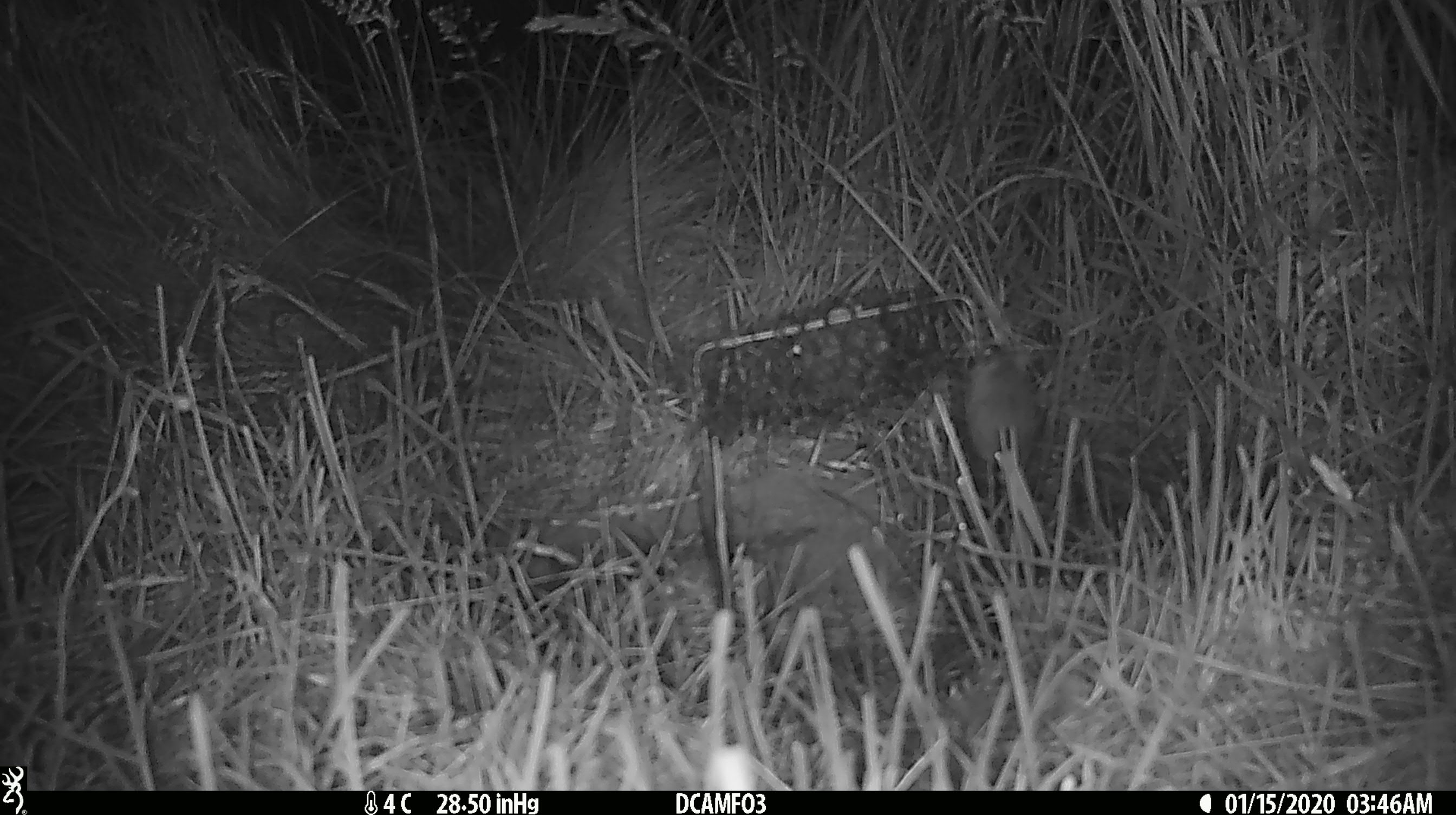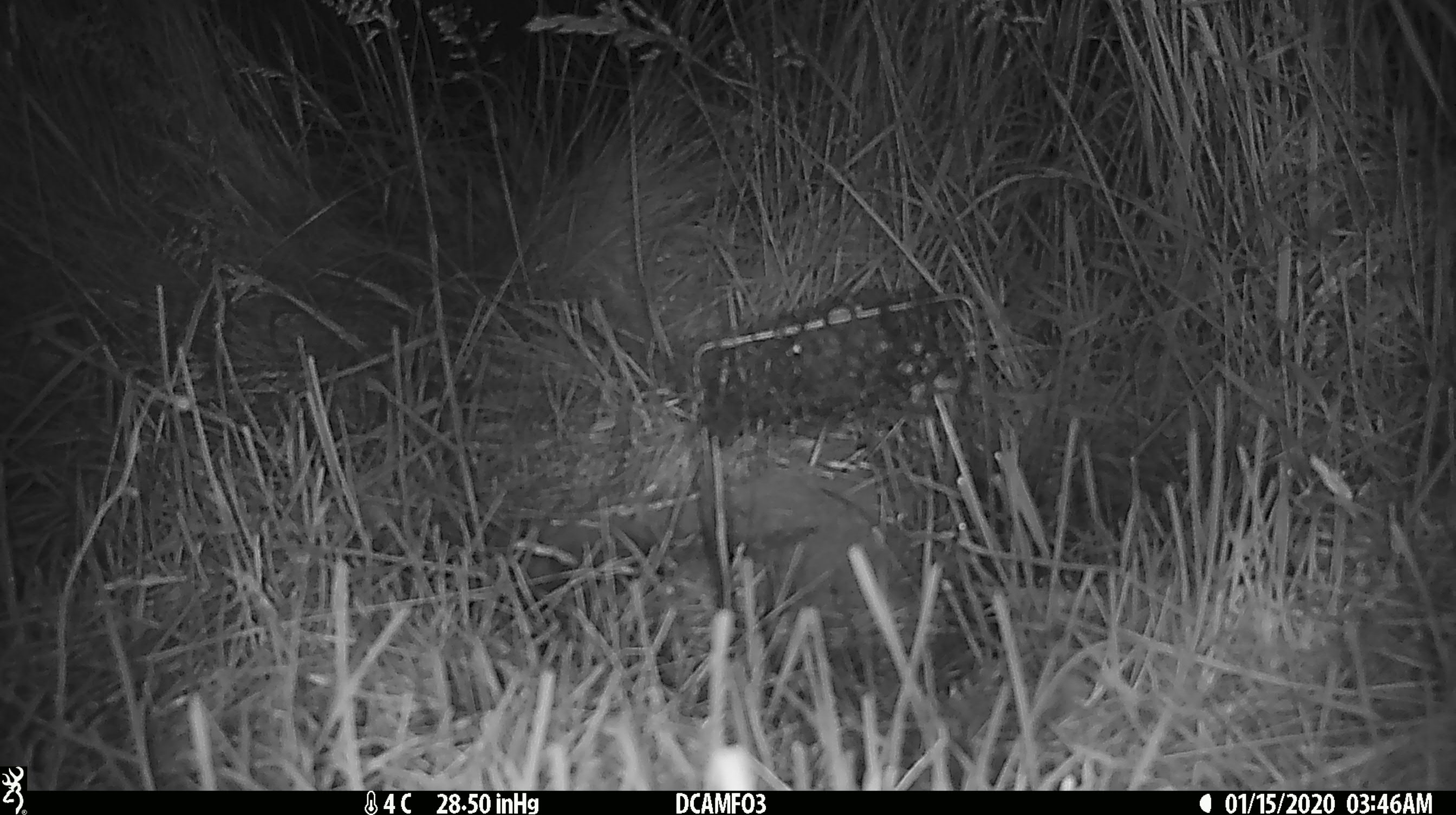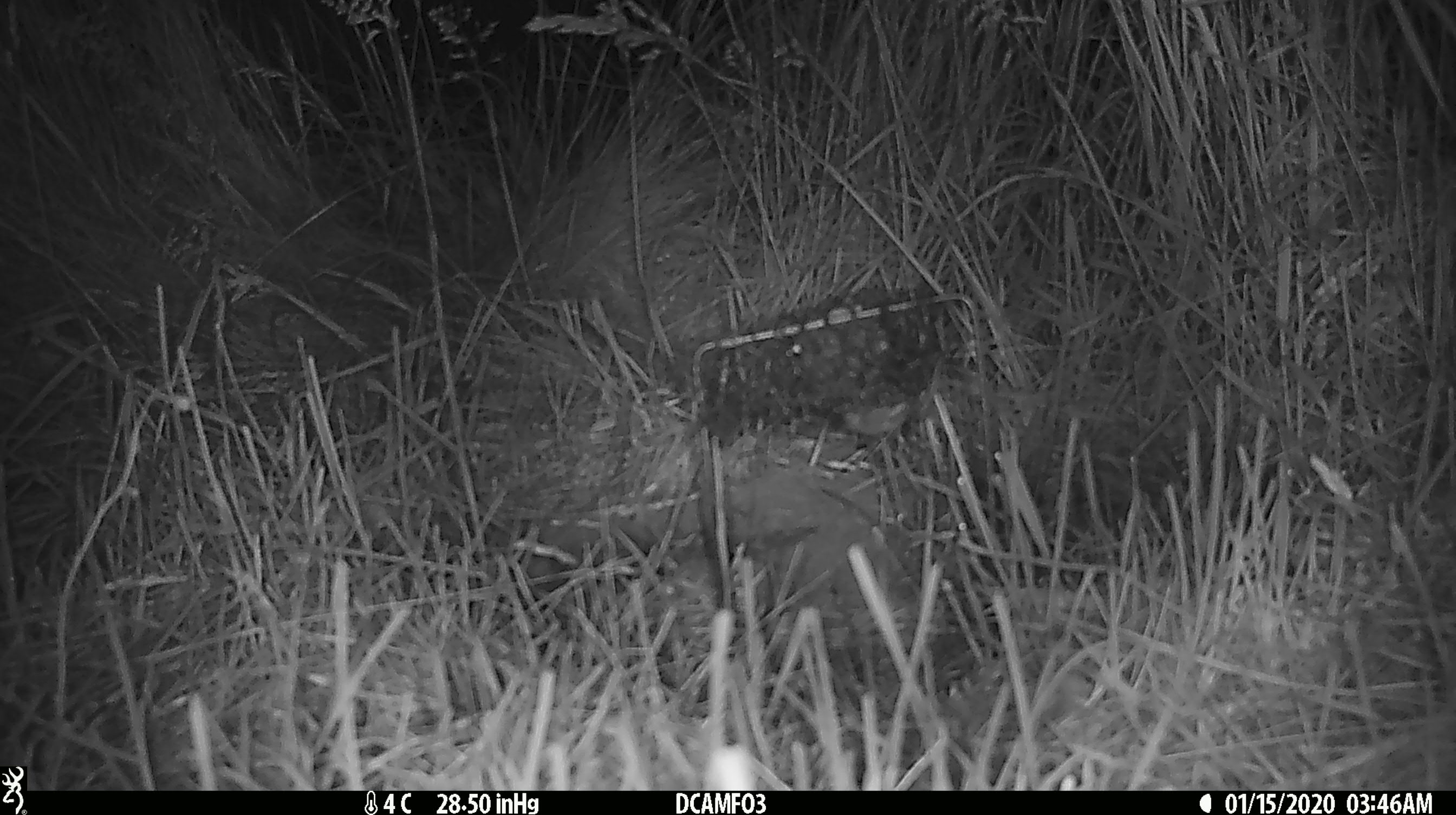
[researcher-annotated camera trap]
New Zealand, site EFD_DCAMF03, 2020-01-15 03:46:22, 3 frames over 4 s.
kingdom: Animalia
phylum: Chordata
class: Mammalia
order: Rodentia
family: Muridae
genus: Mus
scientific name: Mus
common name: mouse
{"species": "mouse (Mus)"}